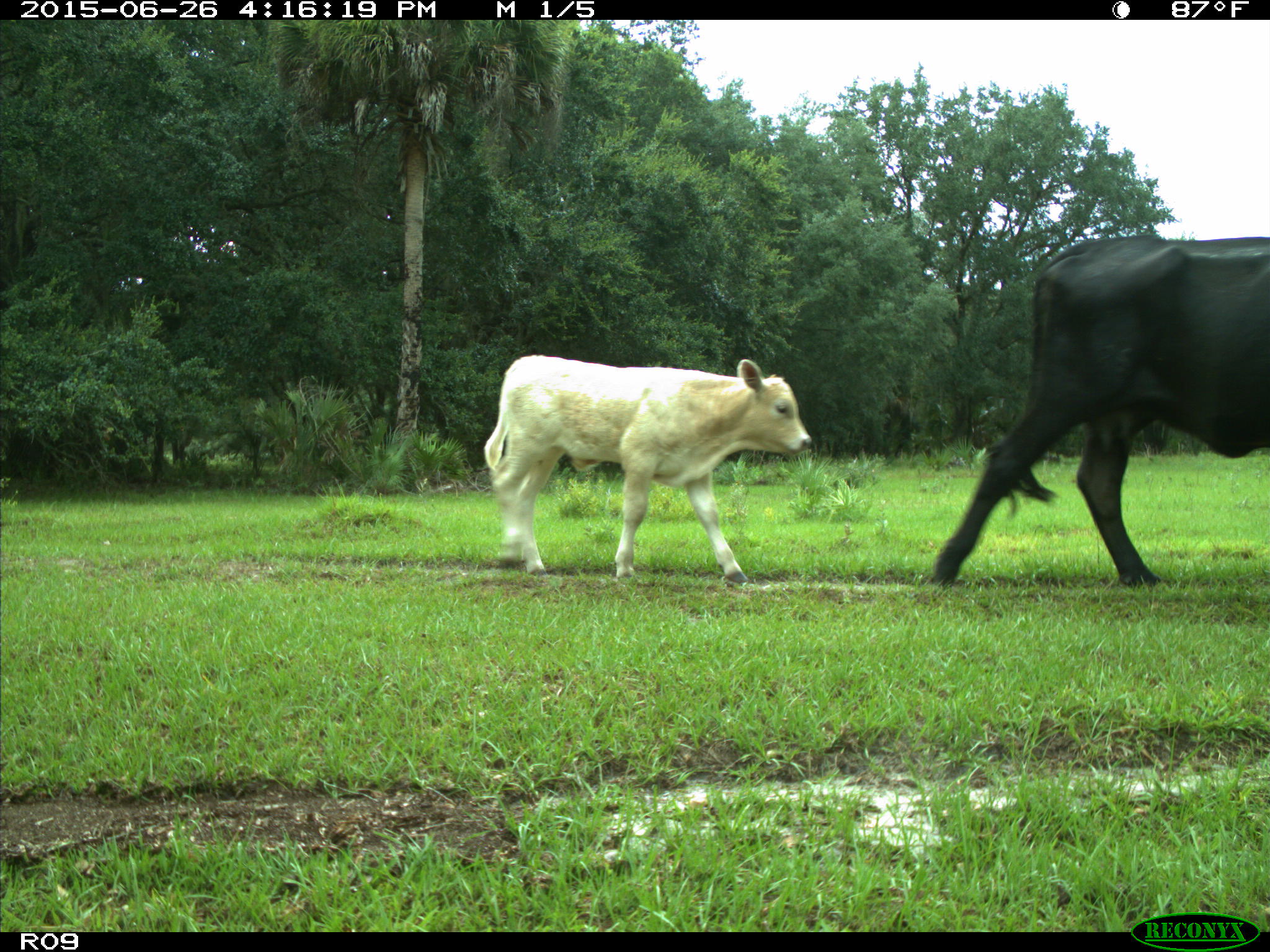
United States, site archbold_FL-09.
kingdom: Animalia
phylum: Chordata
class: Mammalia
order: Artiodactyla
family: Bovidae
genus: Bos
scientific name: Bos taurus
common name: domestic cow